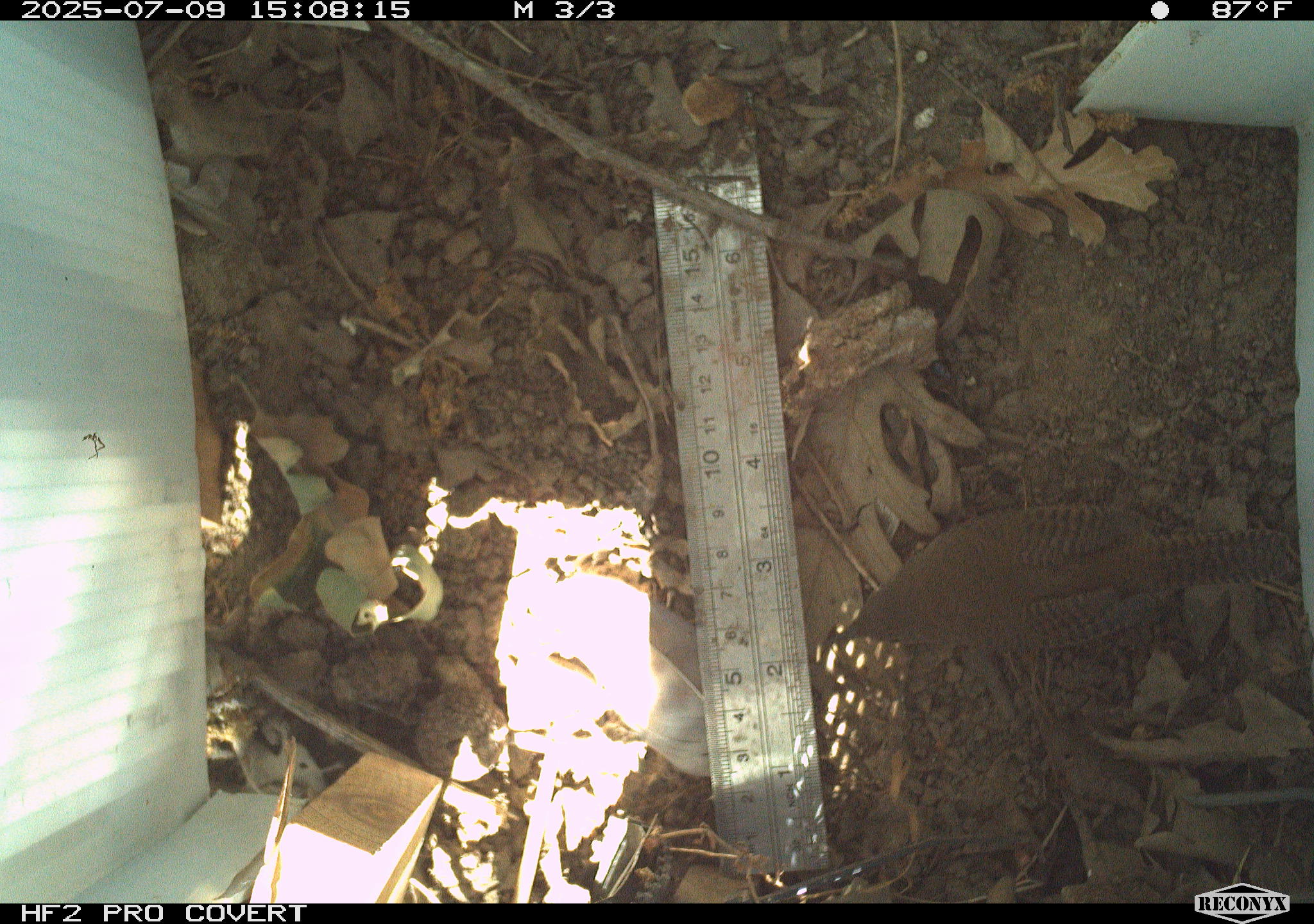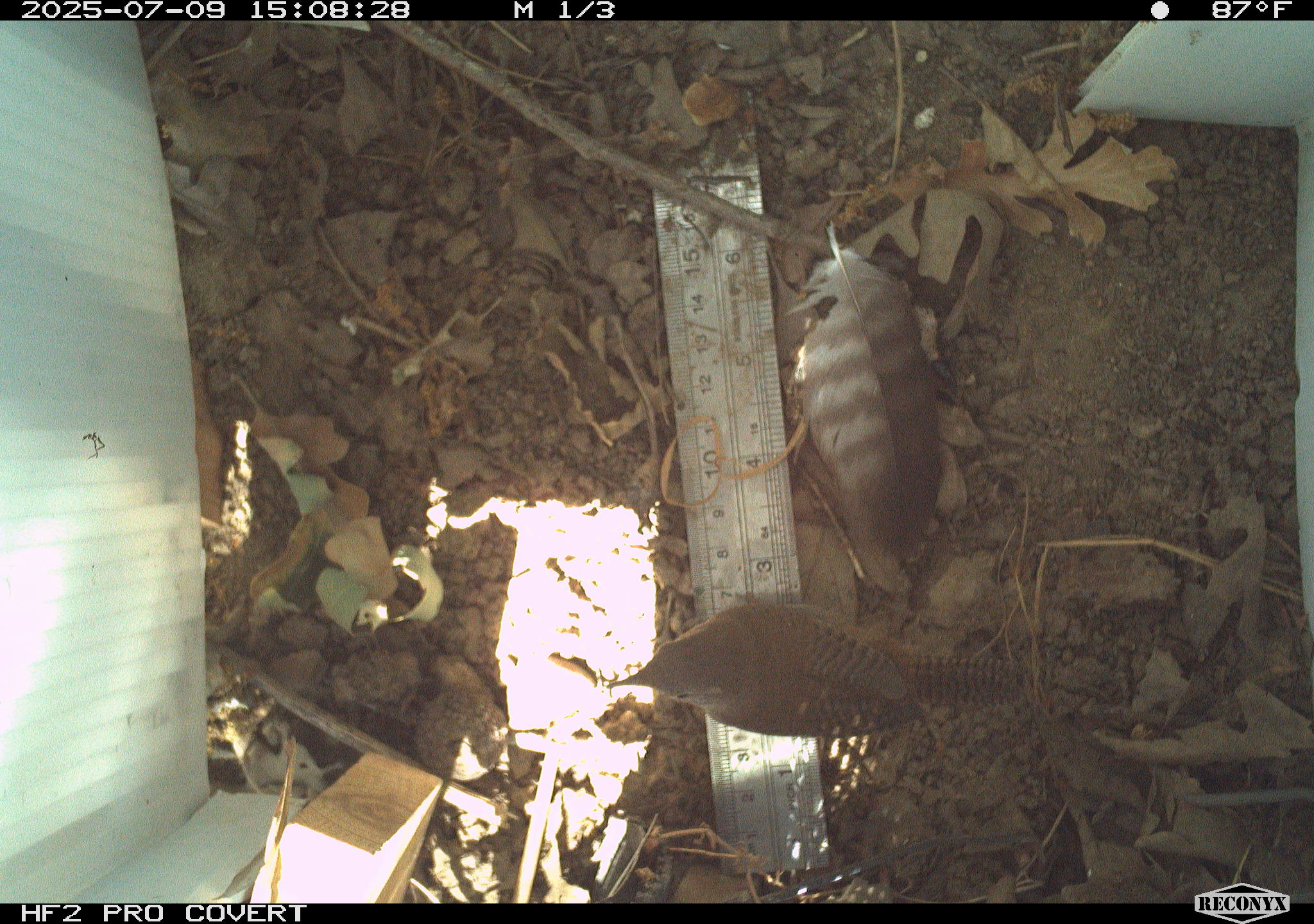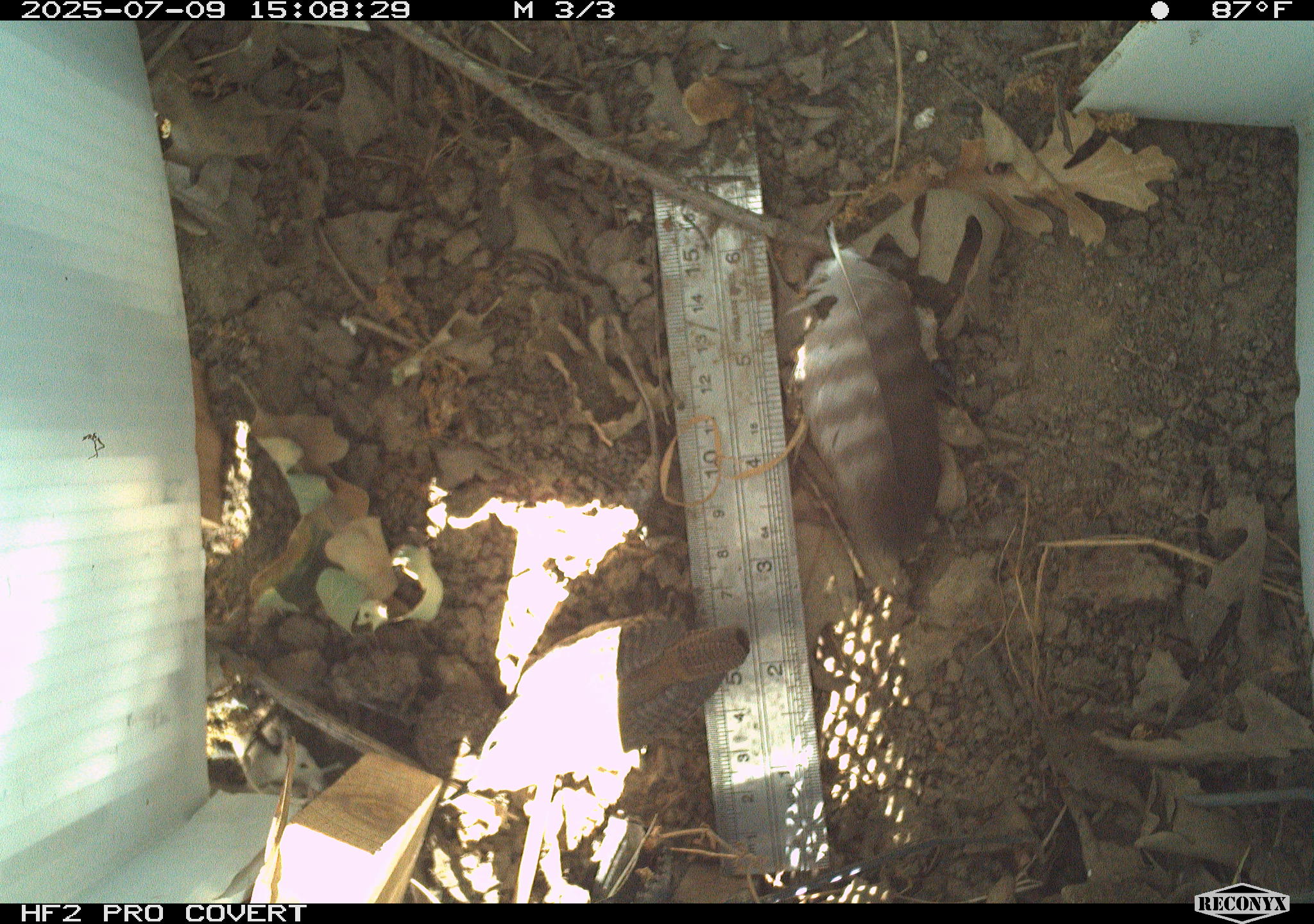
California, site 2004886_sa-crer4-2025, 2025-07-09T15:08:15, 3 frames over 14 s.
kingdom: Animalia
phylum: Chordata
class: Aves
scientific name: Aves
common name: bird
Bird (Aves).